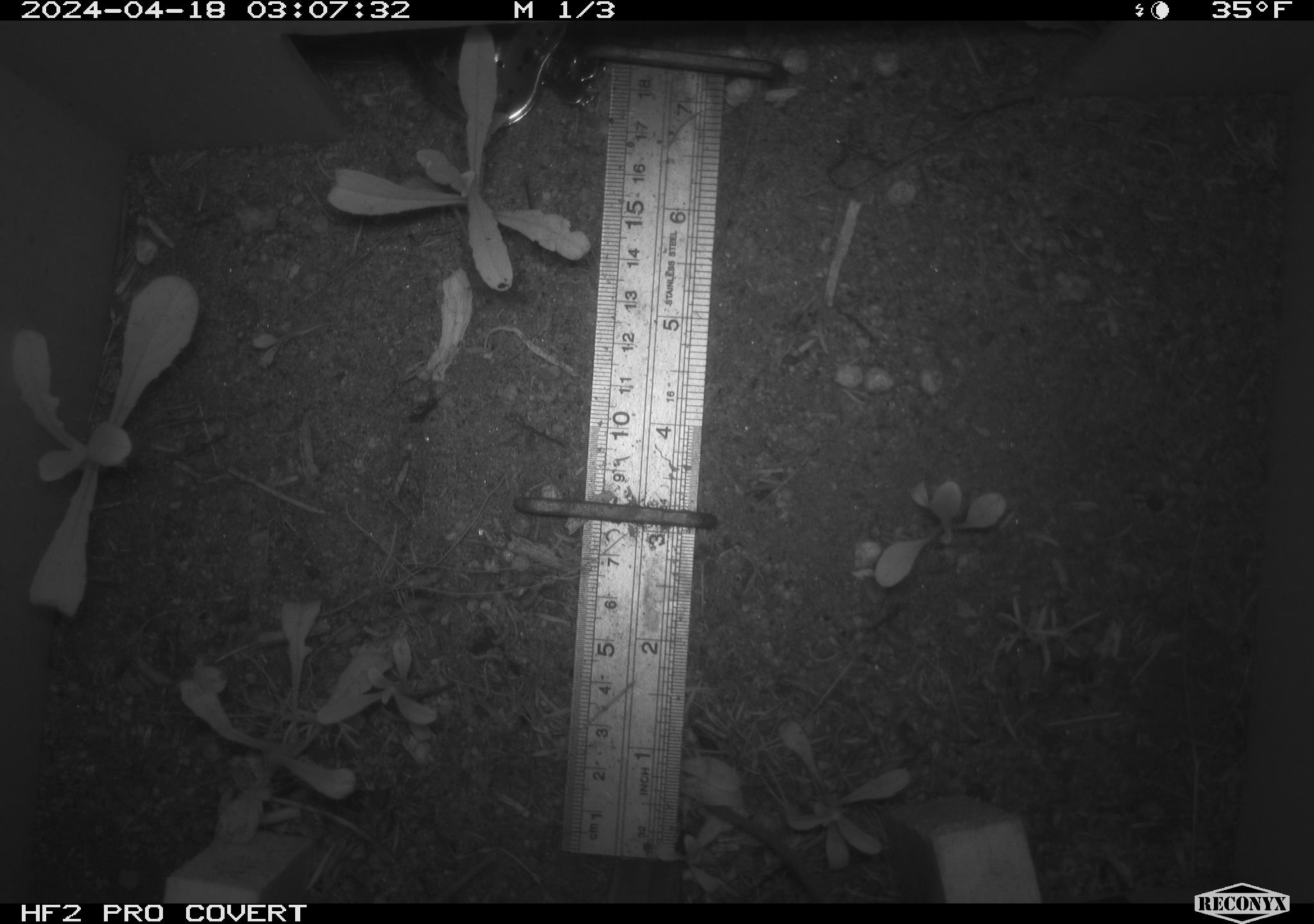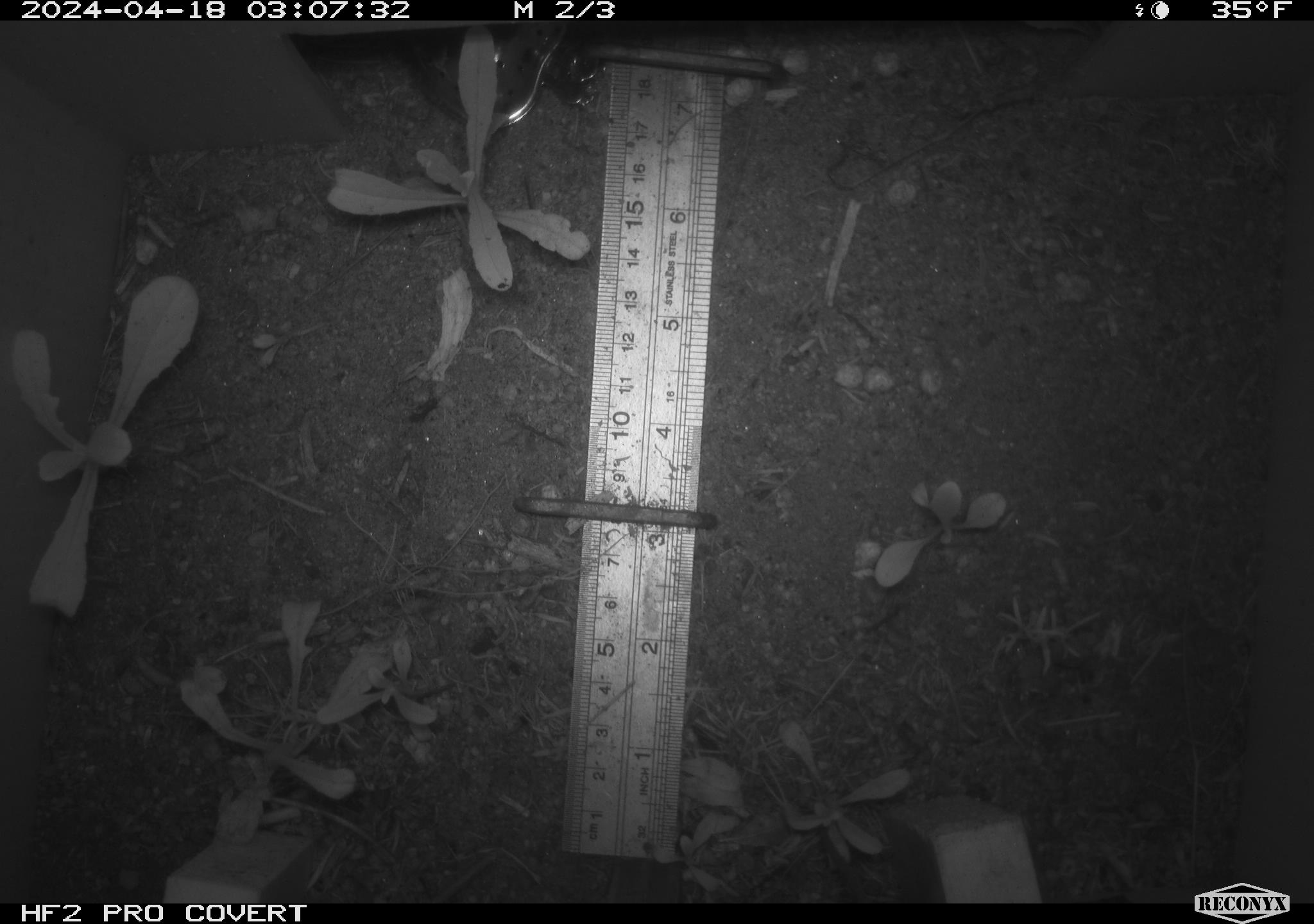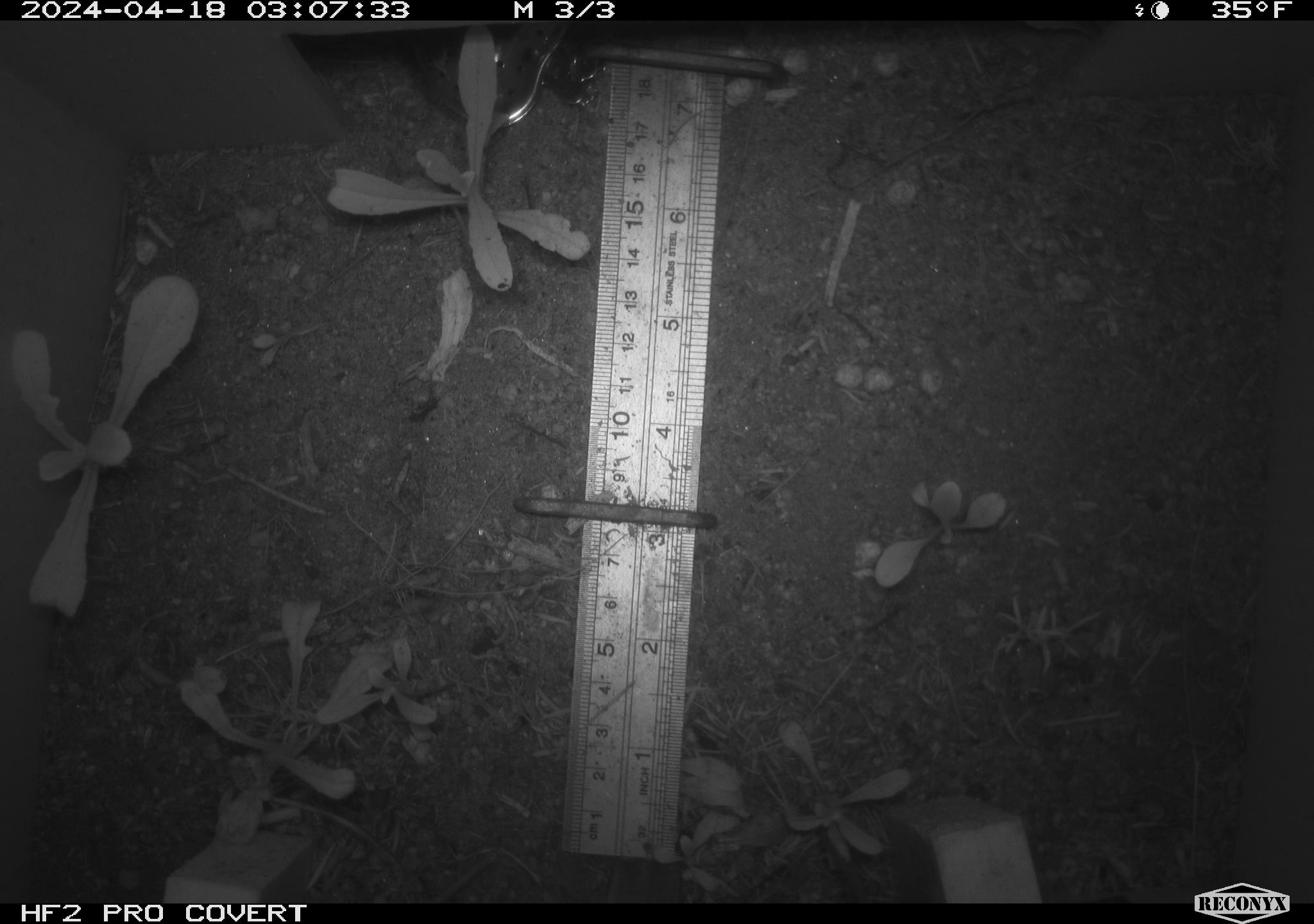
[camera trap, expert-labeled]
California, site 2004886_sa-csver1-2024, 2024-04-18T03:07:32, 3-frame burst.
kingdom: Animalia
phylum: Chordata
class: Mammalia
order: Rodentia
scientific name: Rodentia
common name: rodent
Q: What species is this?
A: Rodent (Rodentia).